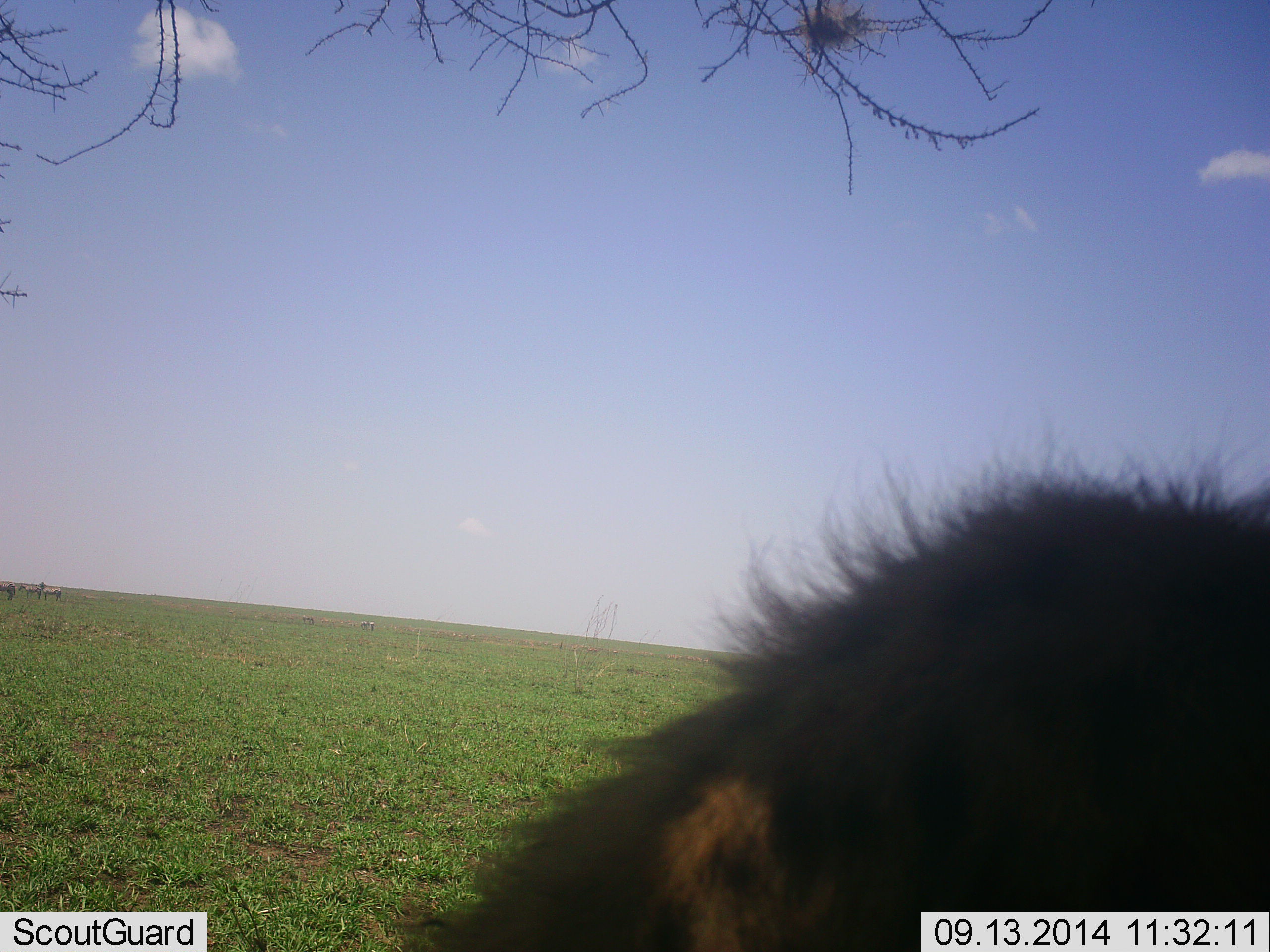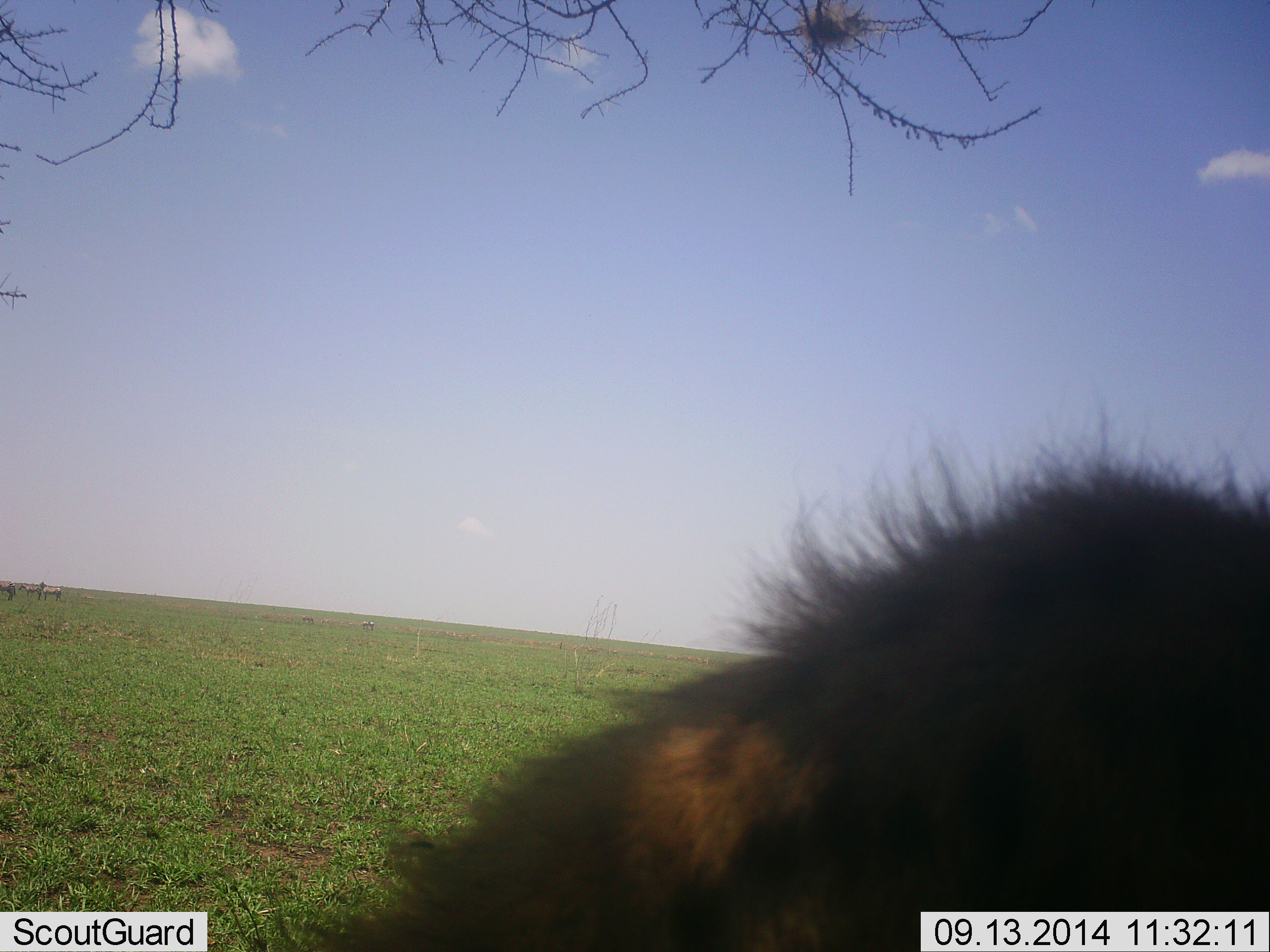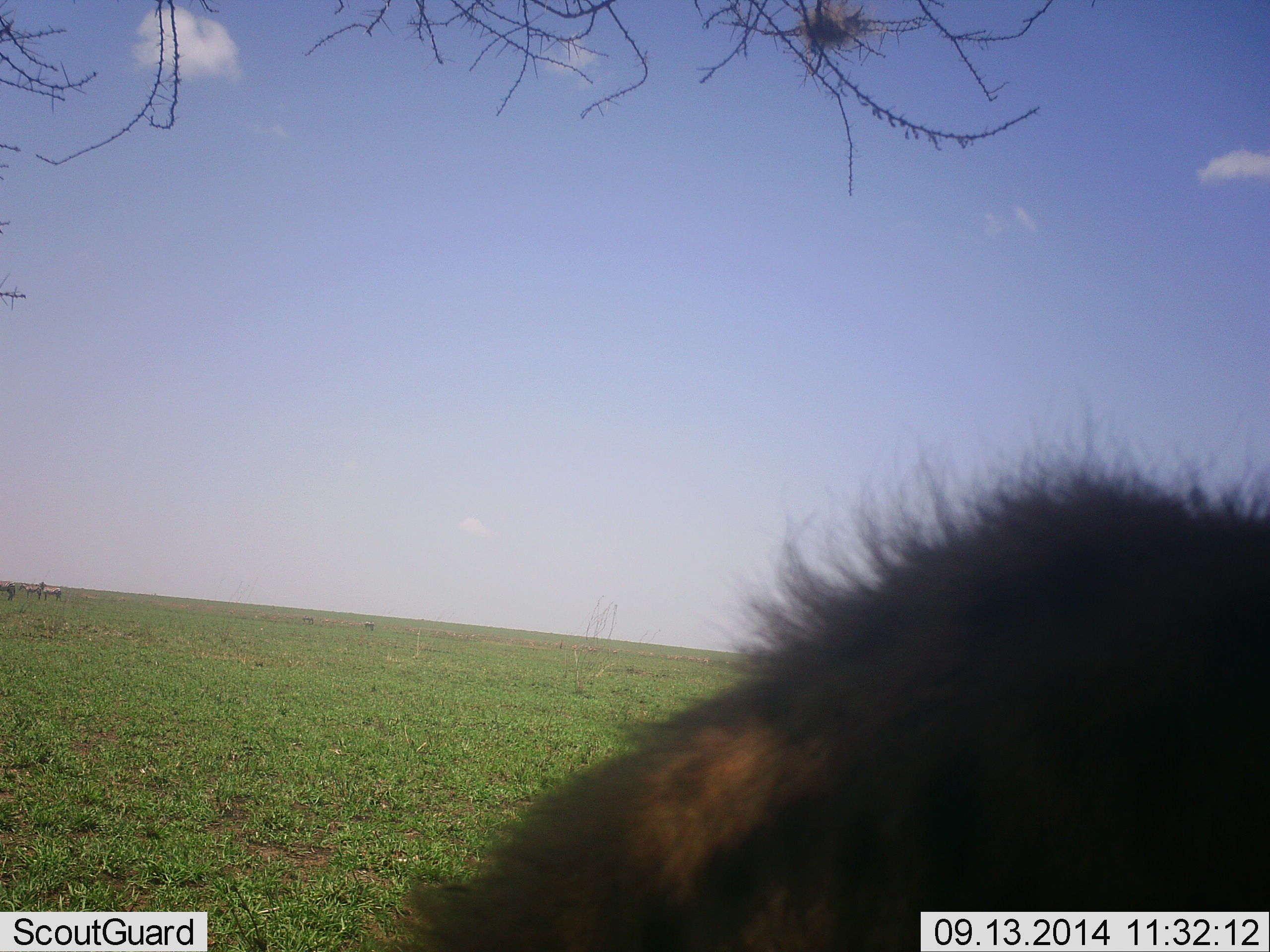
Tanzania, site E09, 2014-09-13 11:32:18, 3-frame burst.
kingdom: Animalia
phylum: Chordata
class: Mammalia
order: Carnivora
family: Hyaenidae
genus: Crocuta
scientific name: Crocuta crocuta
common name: spotted hyena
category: hyenaspotted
Hyenaspotted (spotted hyena) (Crocuta crocuta), count 1. Behavior (volunteer vote fractions): standing 89%, resting 0%, moving 22%, interacting 0%. Young present (vote fraction): 0%. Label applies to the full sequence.